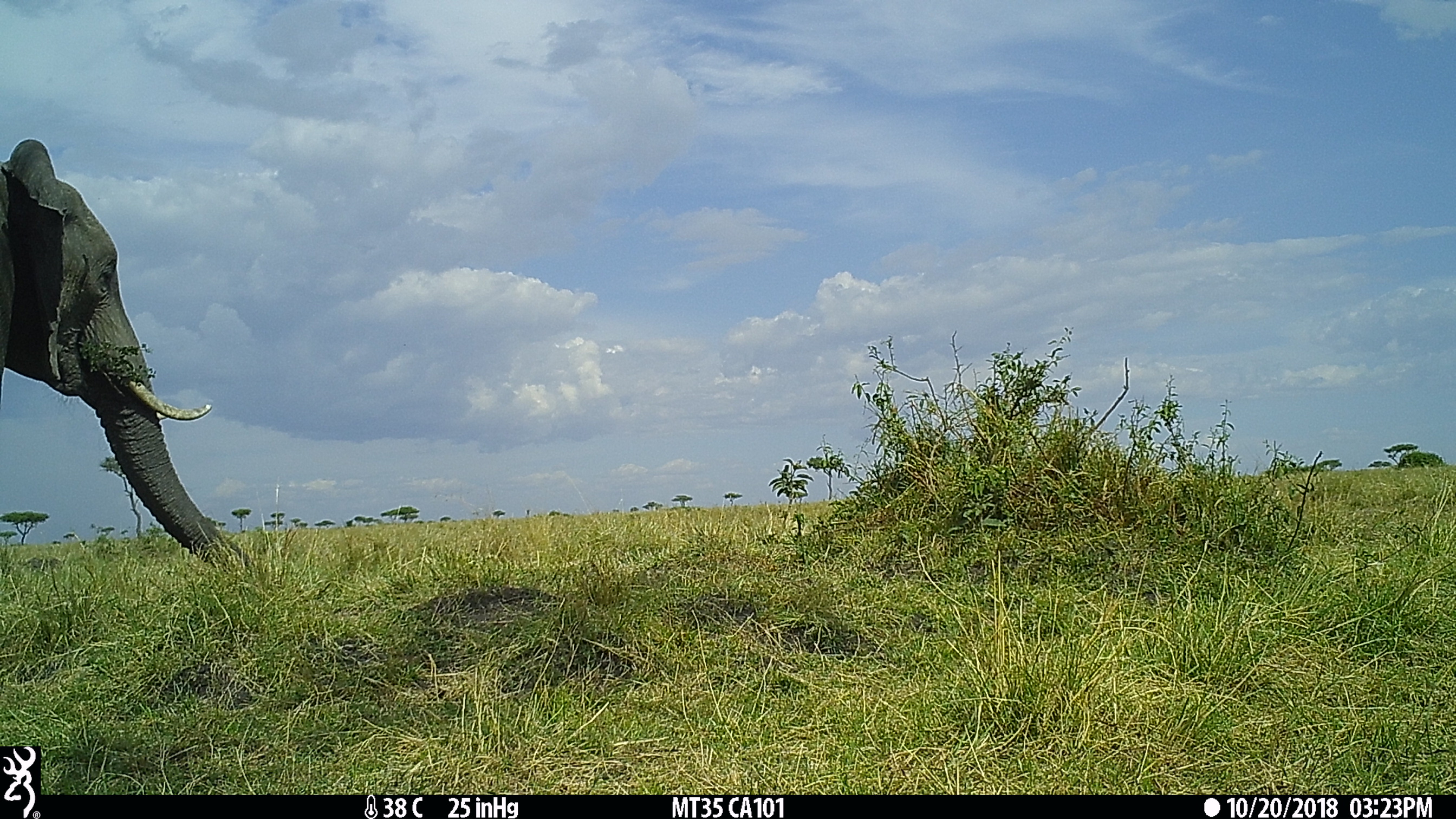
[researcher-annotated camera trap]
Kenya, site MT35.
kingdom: Animalia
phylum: Chordata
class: Mammalia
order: Proboscidea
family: Elephantidae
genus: Loxodonta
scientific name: Loxodonta africana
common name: elephant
Elephant (Loxodonta africana).